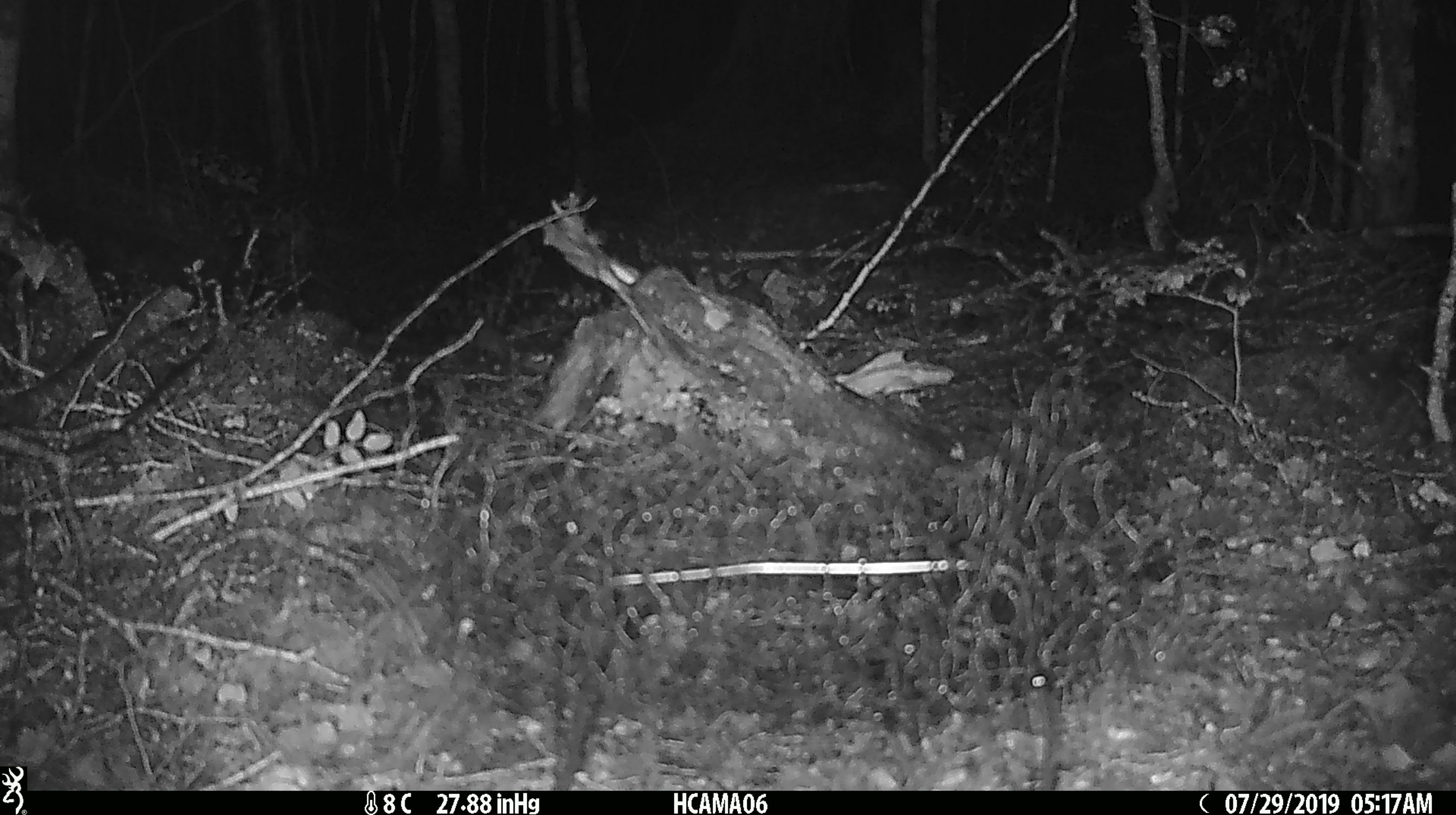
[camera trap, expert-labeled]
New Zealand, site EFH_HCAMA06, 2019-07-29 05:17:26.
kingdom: Animalia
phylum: Chordata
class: Mammalia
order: Rodentia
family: Muridae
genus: Mus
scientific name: Mus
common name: mouse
Mouse (Mus).